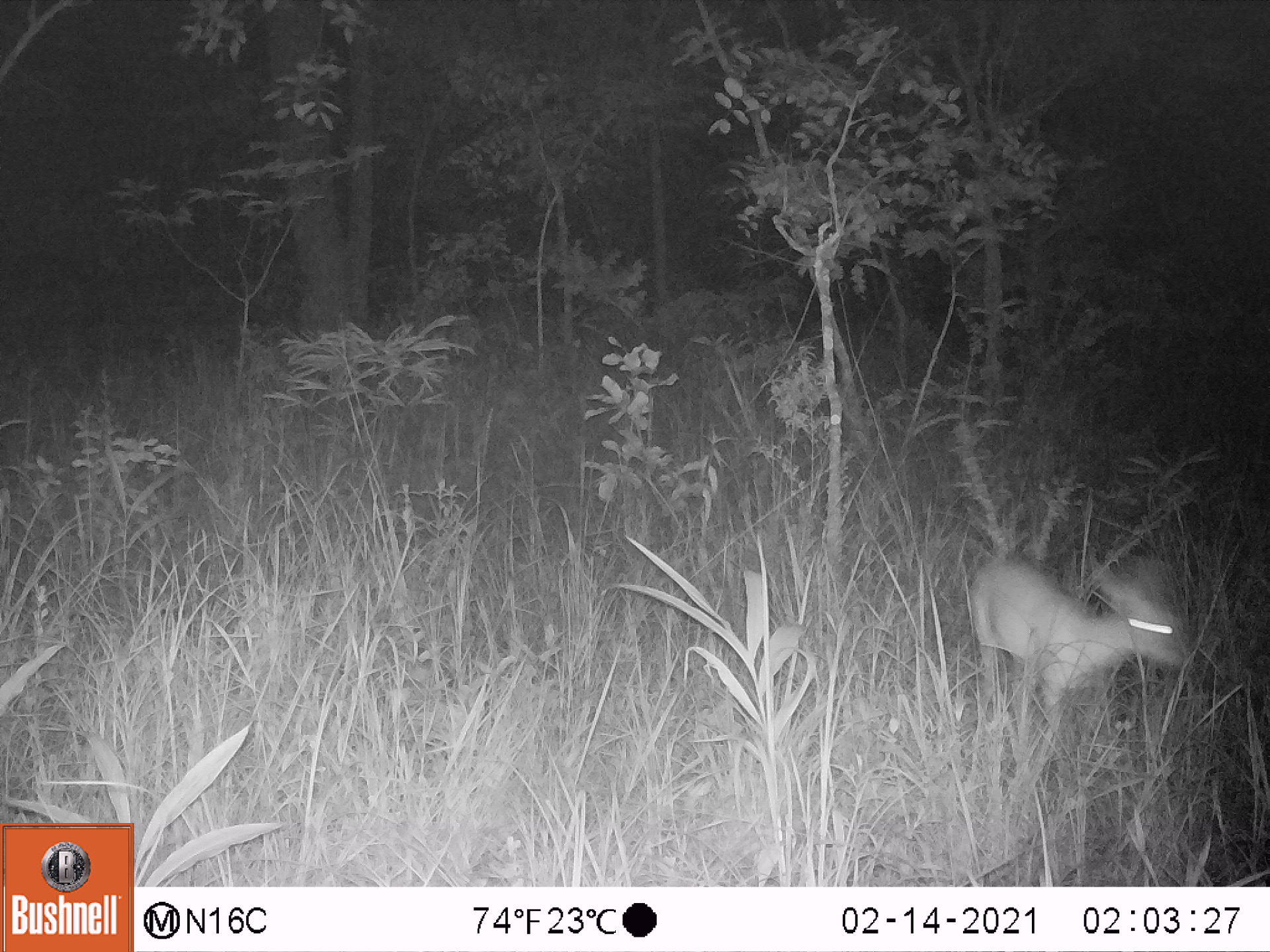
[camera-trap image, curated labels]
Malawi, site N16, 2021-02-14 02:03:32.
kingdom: Animalia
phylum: Chordata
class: Mammalia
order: Artiodactyla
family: Bovidae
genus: Sylvicapra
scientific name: Sylvicapra grimmia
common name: common duiker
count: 1